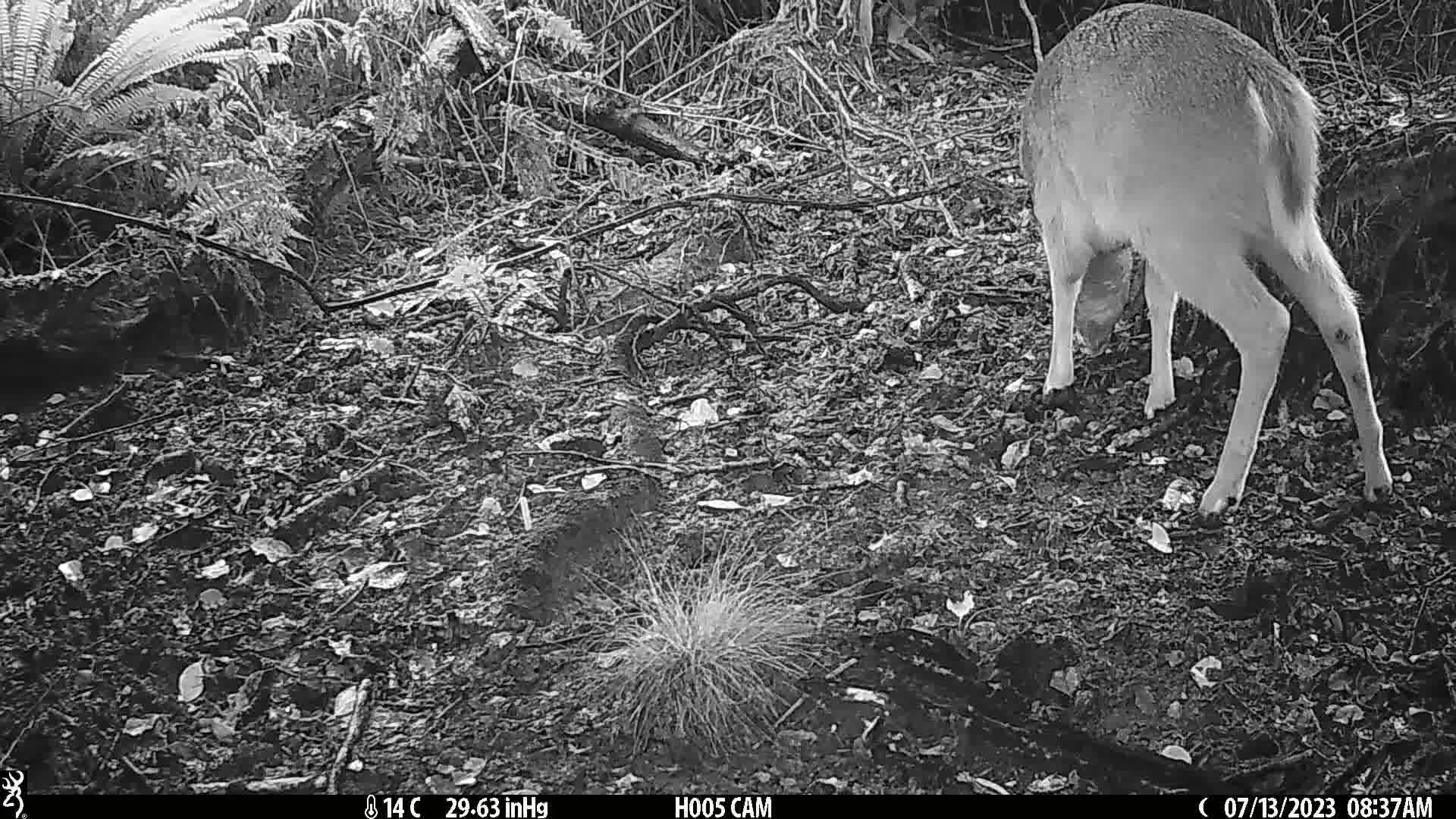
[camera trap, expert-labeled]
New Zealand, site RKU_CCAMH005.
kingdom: Animalia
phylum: Chordata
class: Mammalia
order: Artiodactyla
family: Cervidae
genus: Odocoileus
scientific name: Odocoileus virginianus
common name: white-tailed deer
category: white tailed deer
White tailed deer (white-tailed deer) (Odocoileus virginianus).